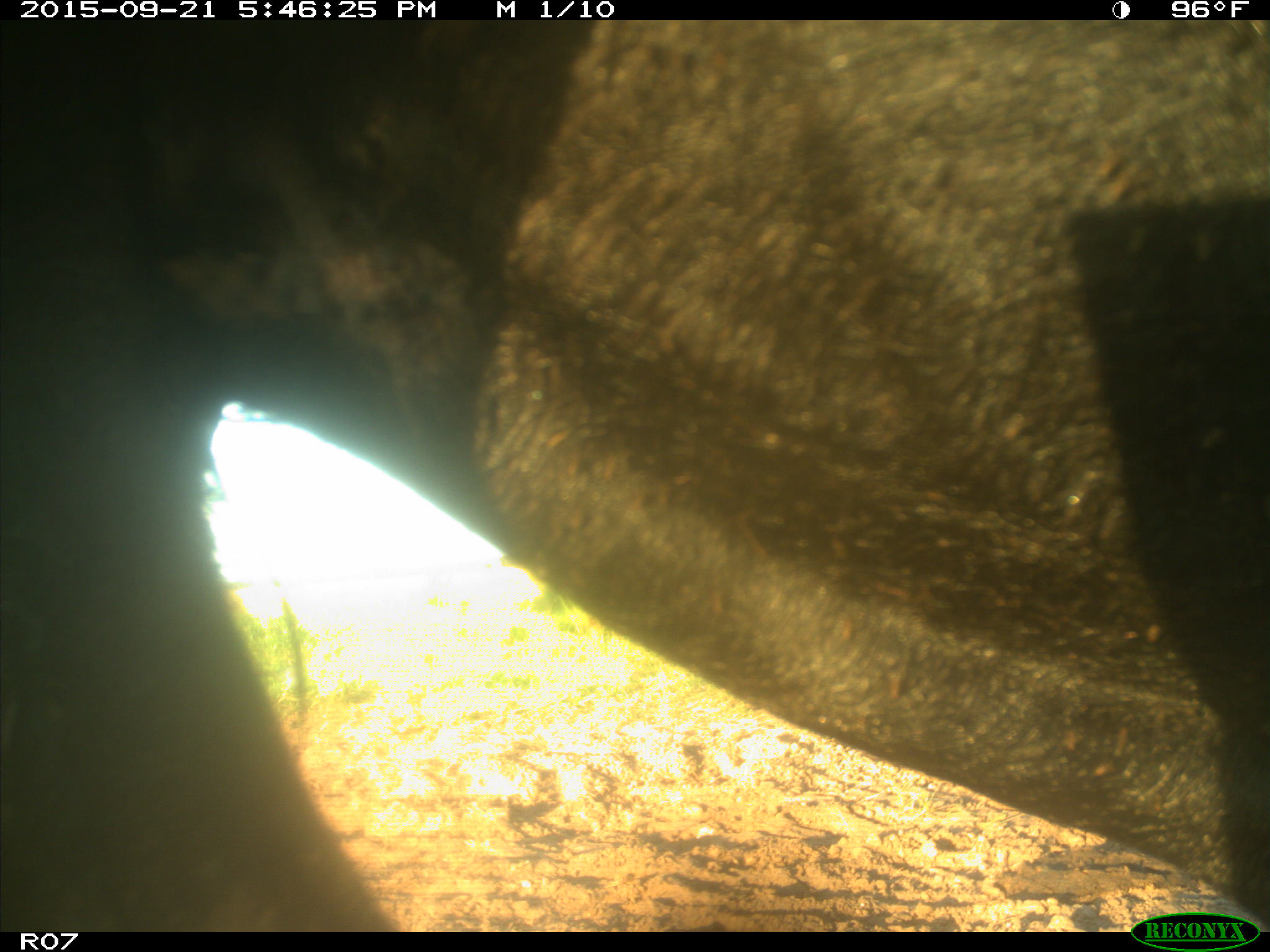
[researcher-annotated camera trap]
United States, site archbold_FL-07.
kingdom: Animalia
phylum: Chordata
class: Mammalia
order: Artiodactyla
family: Bovidae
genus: Bos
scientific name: Bos taurus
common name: domestic cow